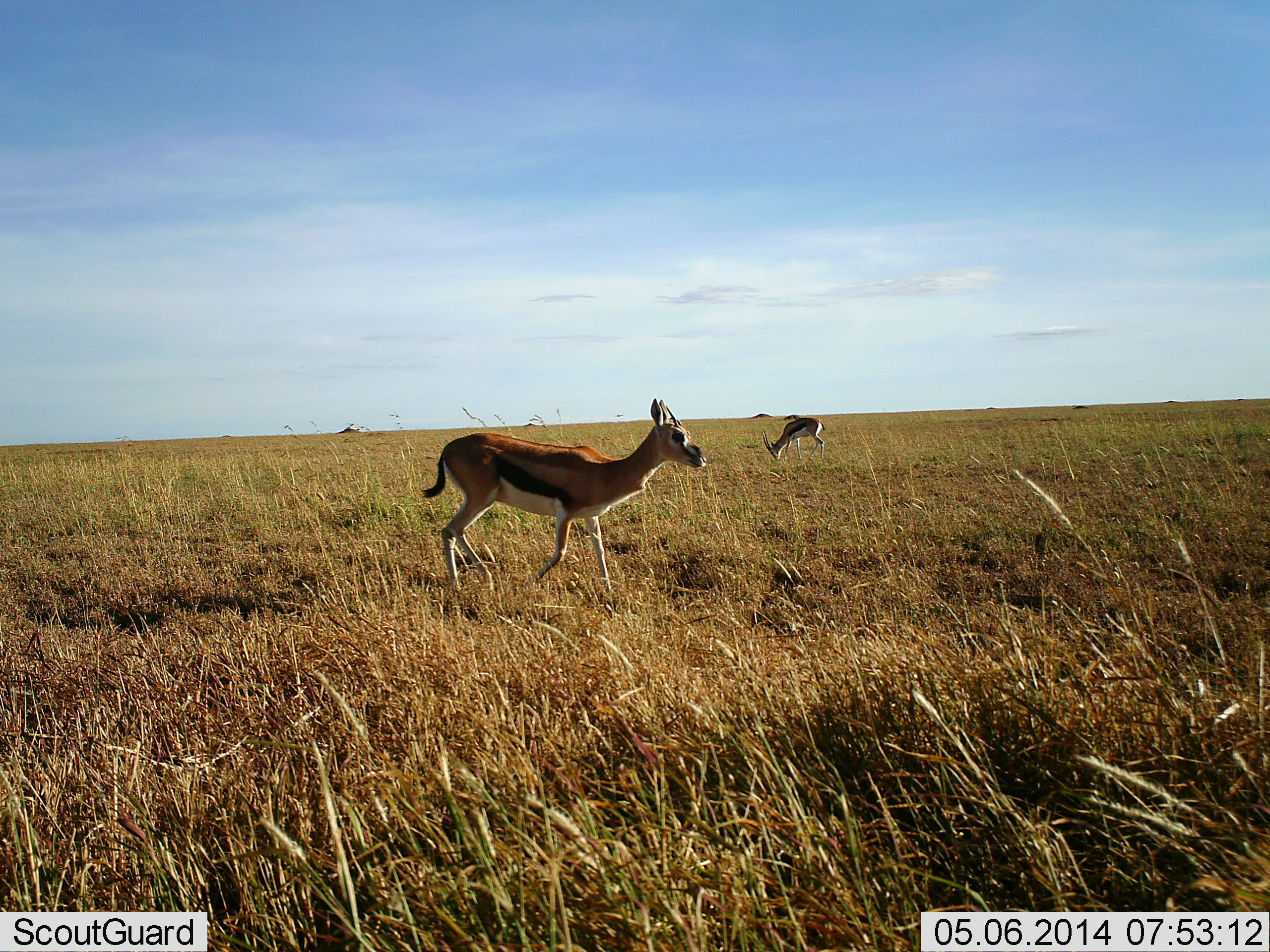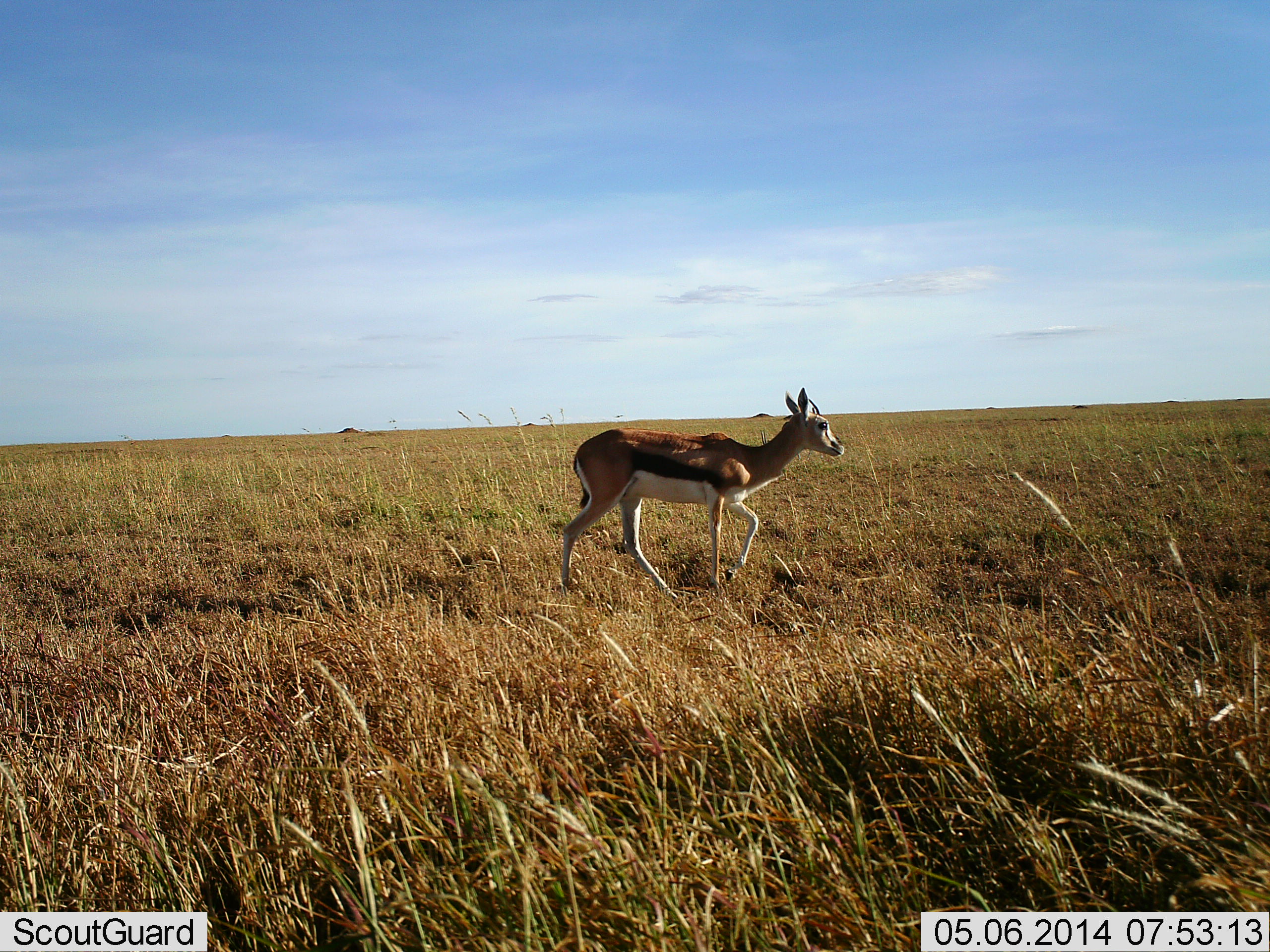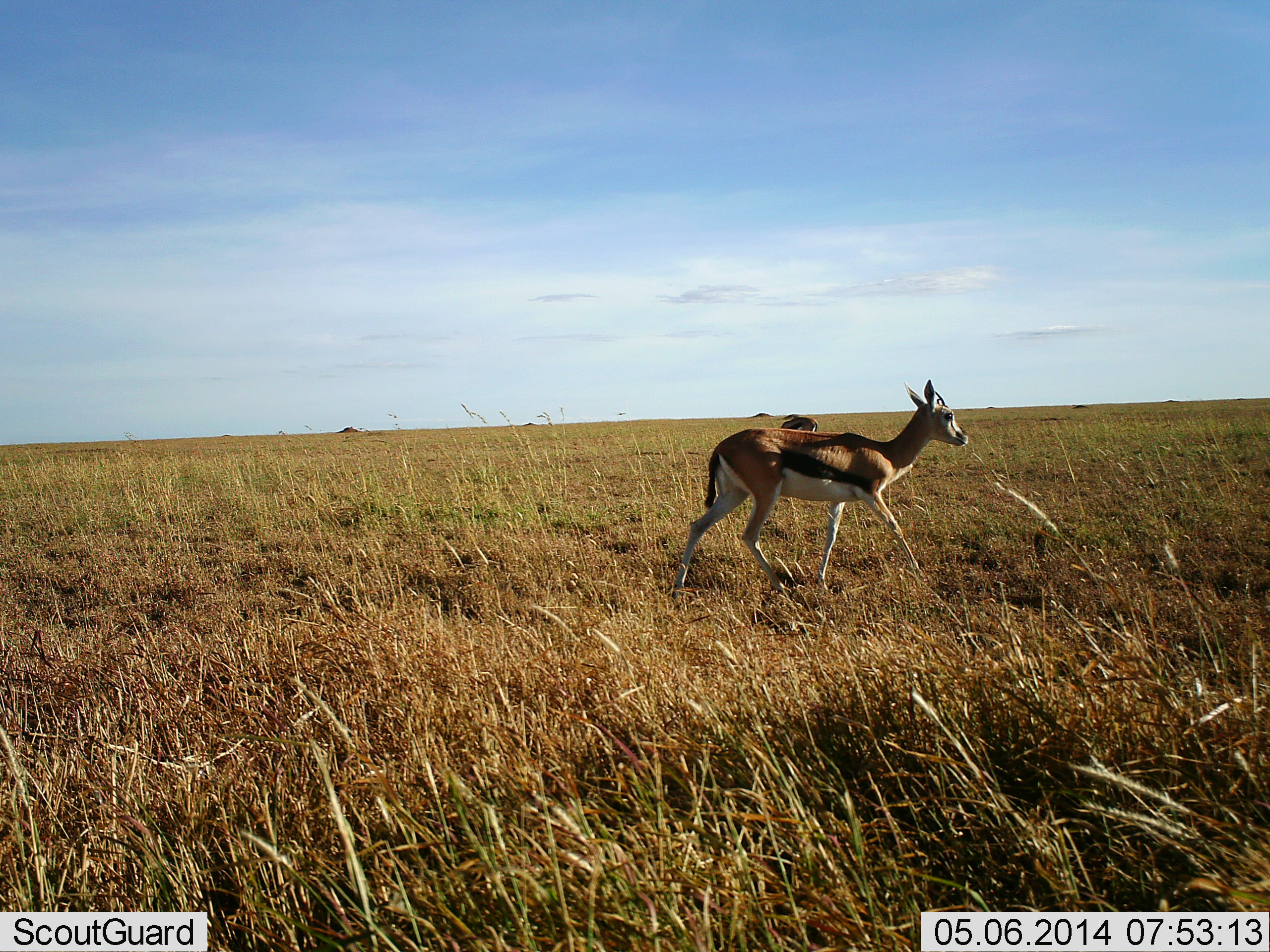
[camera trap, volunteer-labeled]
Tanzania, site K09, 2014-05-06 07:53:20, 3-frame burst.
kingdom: Animalia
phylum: Chordata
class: Mammalia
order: Artiodactyla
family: Bovidae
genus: Eudorcas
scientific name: Eudorcas thomsonii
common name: thomson's gazelle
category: gazellethomsons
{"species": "gazellethomsons (thomson's gazelle) (Eudorcas thomsonii)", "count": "2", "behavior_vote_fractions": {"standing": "0%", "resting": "0%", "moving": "100%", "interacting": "0%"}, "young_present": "0%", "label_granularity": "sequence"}